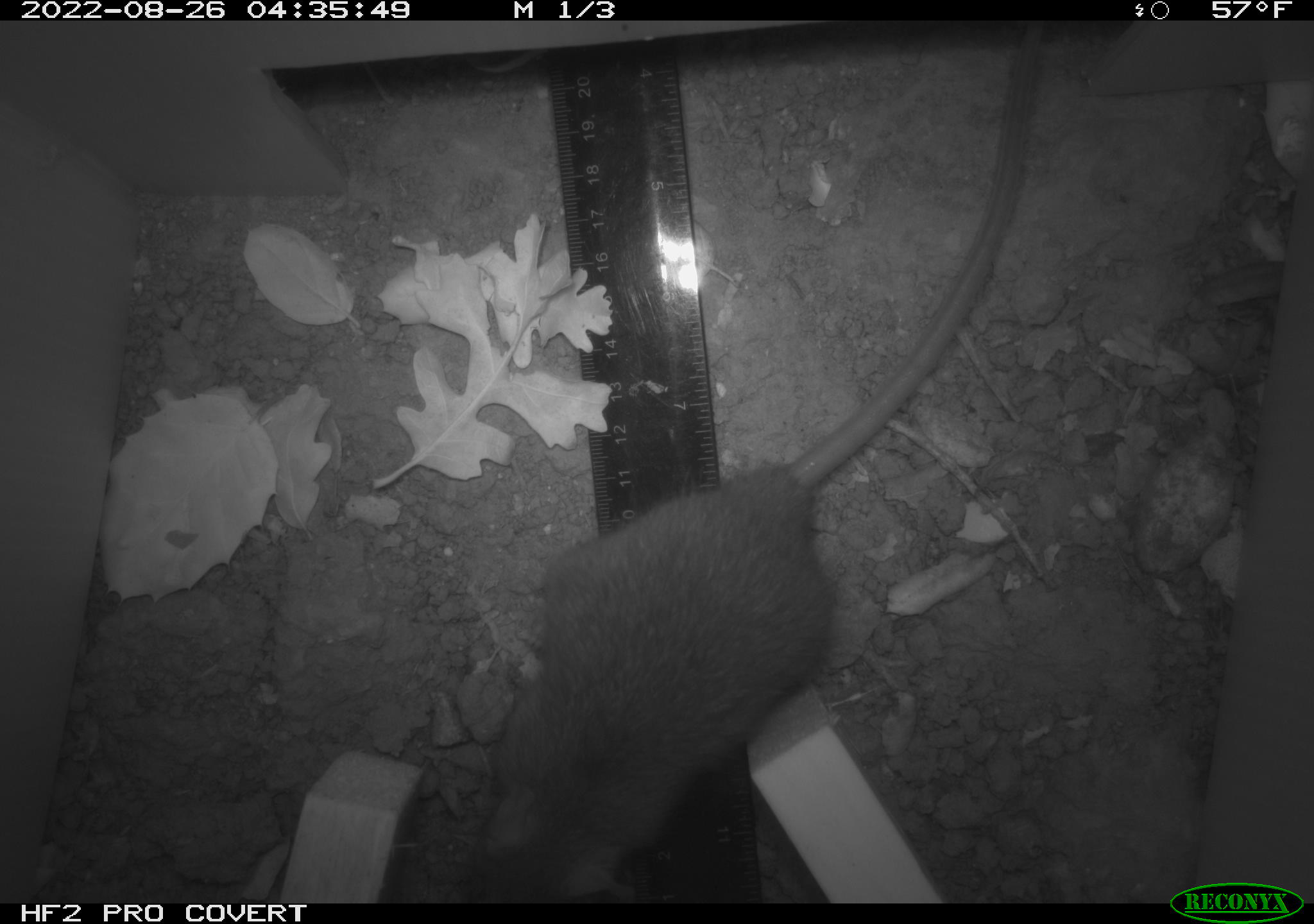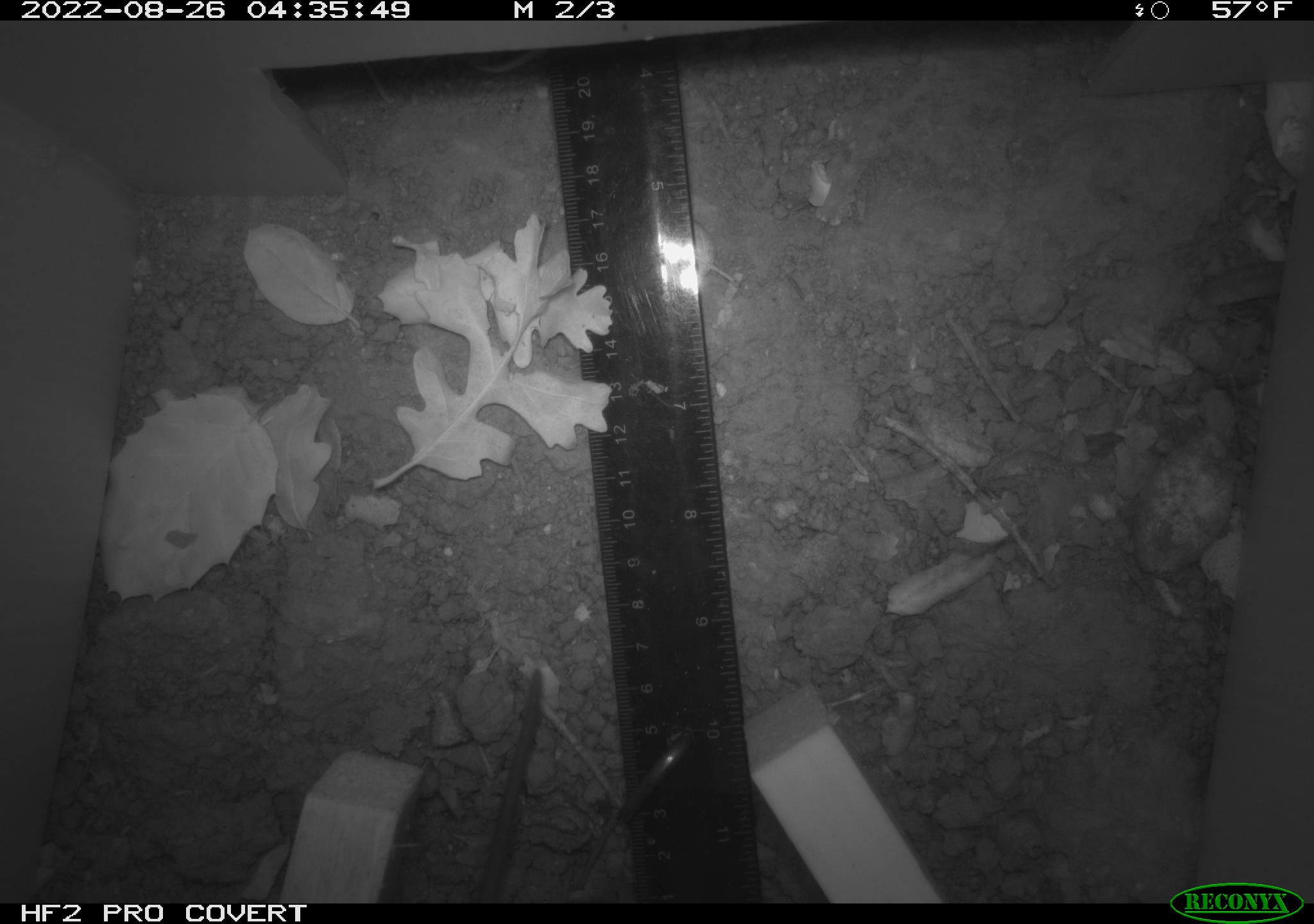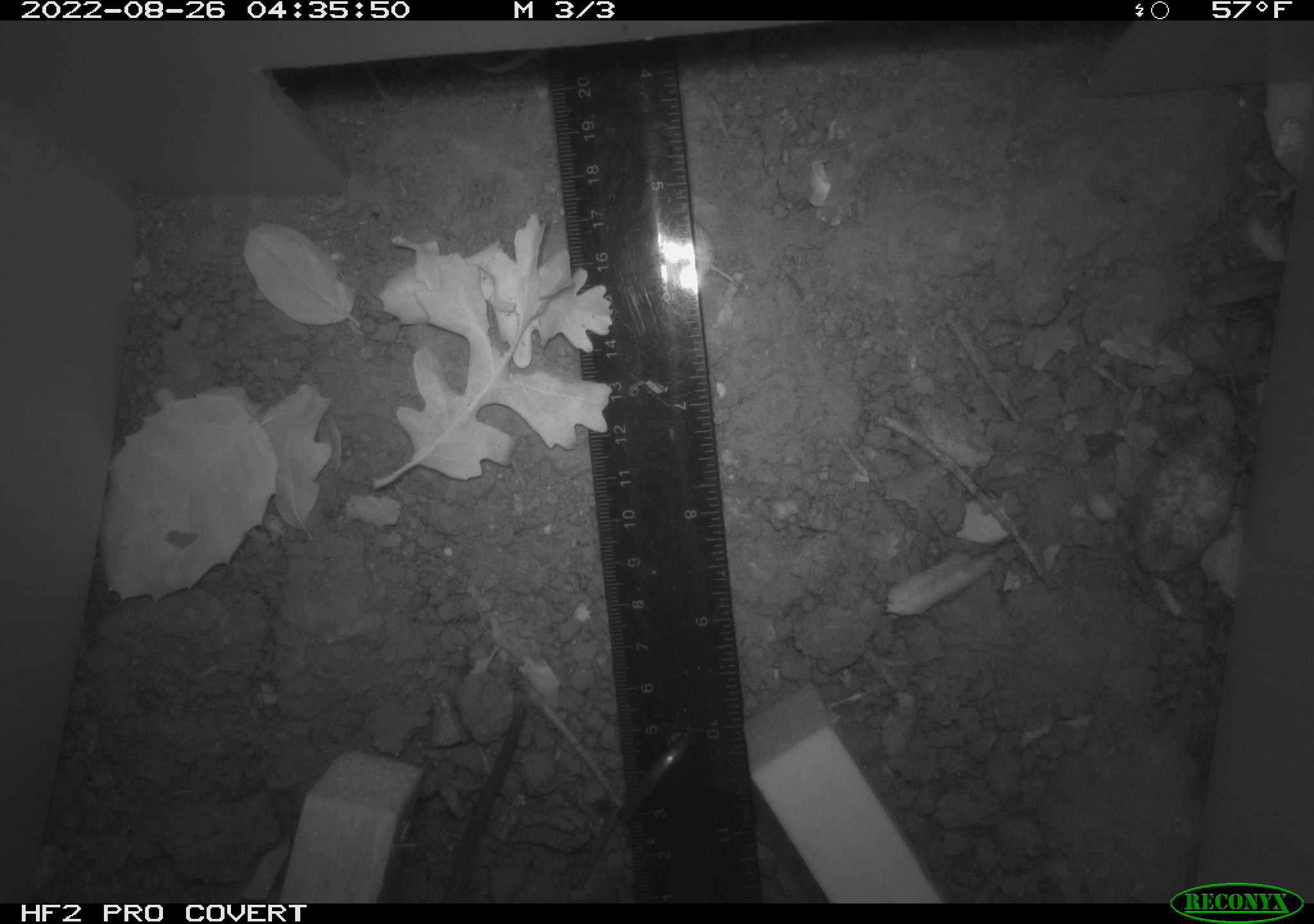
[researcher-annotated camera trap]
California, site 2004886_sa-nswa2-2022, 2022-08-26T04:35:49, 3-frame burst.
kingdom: Animalia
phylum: Chordata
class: Mammalia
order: Rodentia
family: Muridae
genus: Rattus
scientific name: Rattus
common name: rat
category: rattus species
Rattus species (rat) (Rattus).